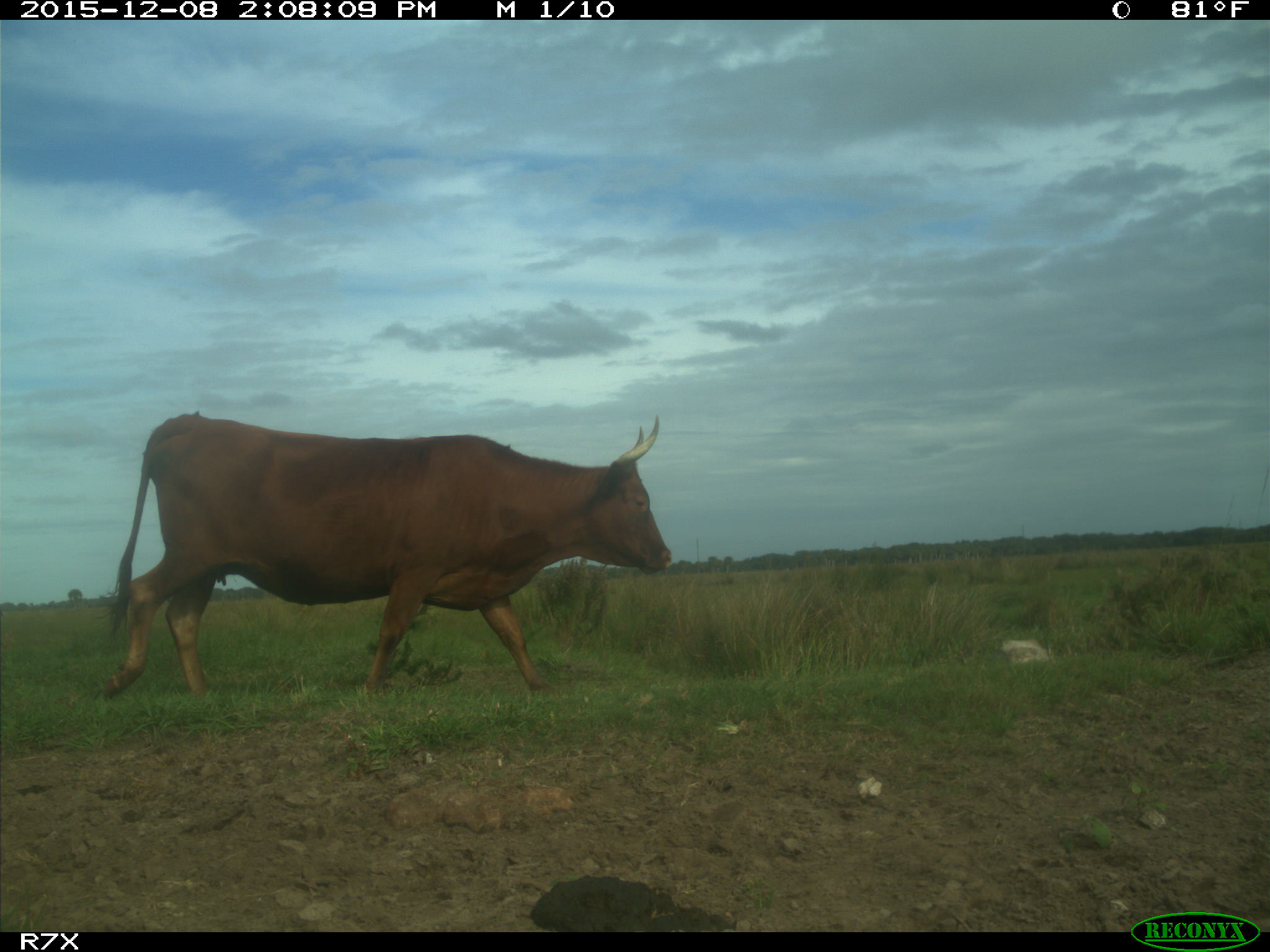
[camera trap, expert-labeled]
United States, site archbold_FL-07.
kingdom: Animalia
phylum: Chordata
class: Mammalia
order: Artiodactyla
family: Bovidae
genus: Bos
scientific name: Bos taurus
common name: domestic cow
Bos taurus (domestic cow).